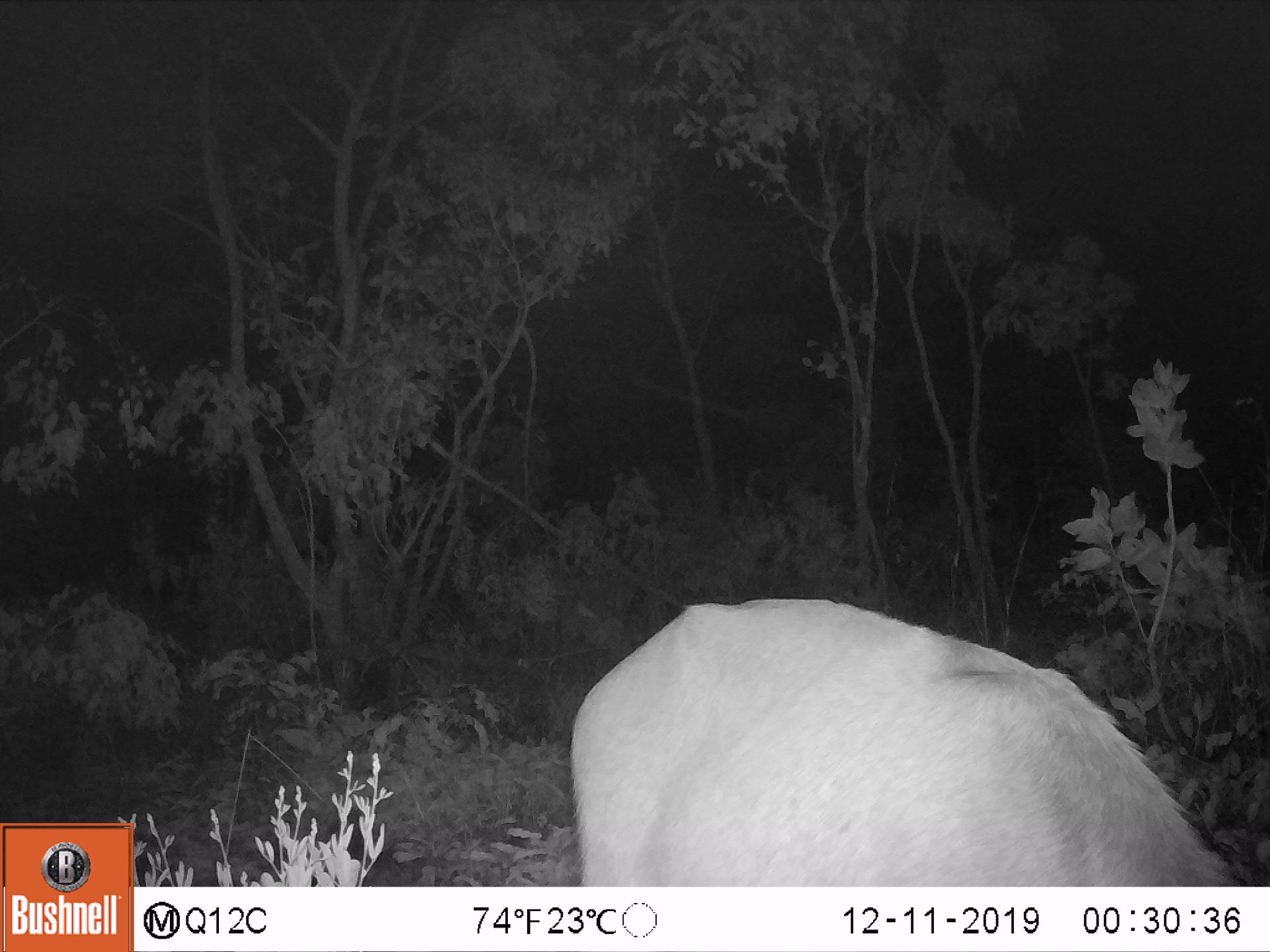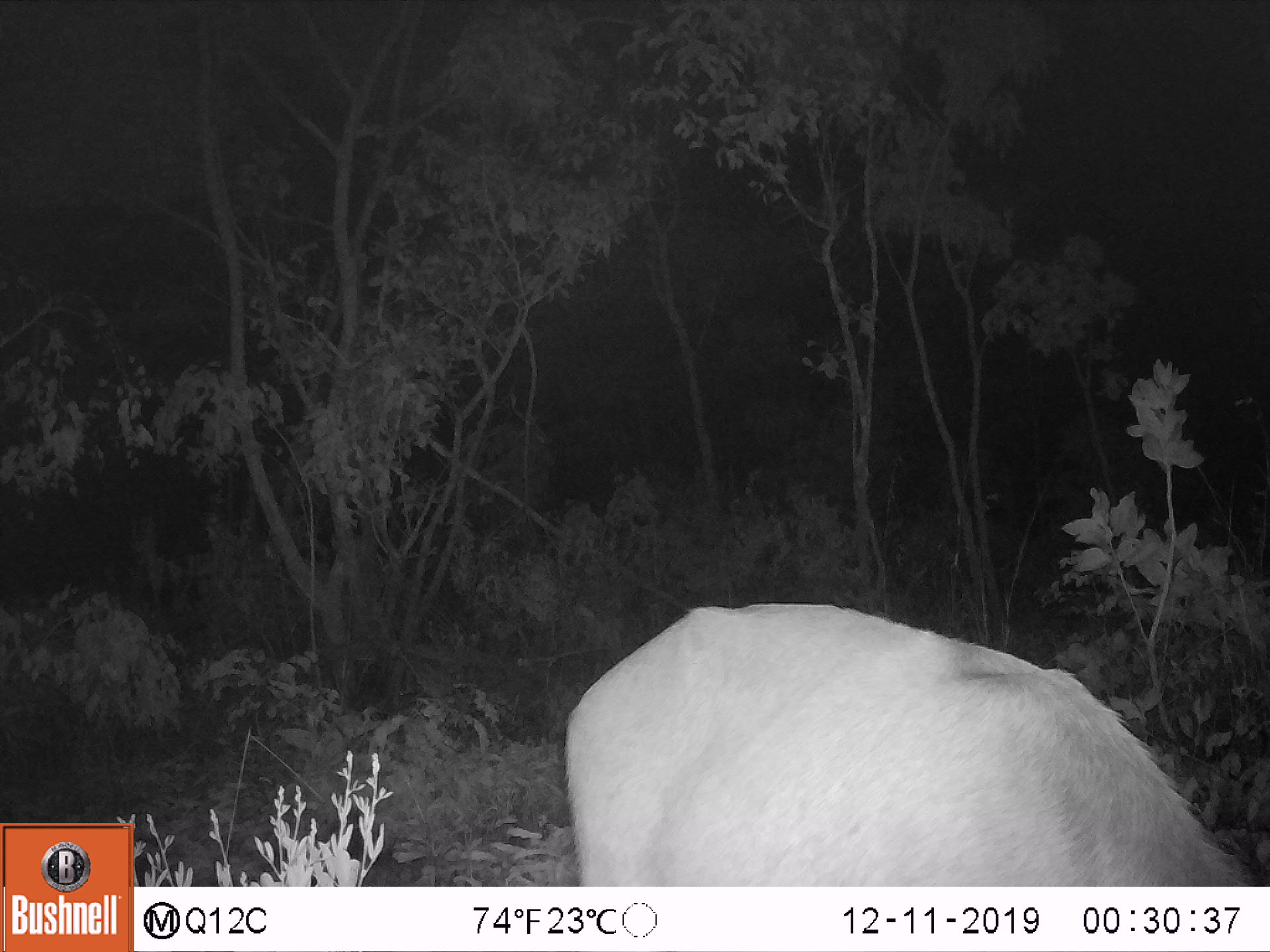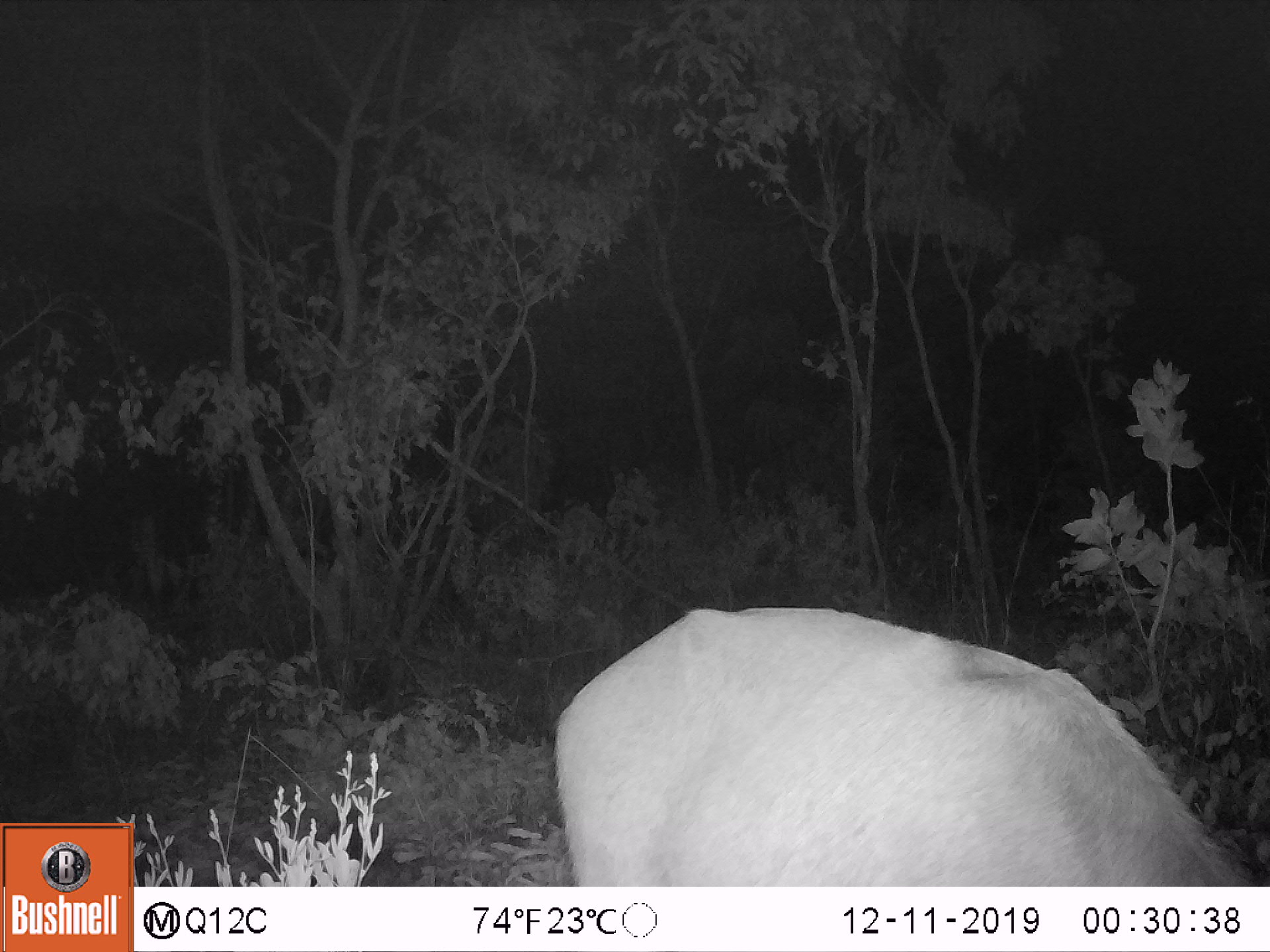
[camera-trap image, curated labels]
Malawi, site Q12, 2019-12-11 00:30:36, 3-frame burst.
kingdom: Animalia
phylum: Chordata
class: Mammalia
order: Artiodactyla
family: Bovidae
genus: Kobus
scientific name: Kobus ellipsiprymnus ellipsiprymnus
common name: common waterbuck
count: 1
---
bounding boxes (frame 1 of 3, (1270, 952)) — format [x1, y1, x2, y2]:
common waterbuck: [568, 597, 1238, 885]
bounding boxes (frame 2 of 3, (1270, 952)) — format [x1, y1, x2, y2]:
common waterbuck: [560, 604, 1244, 880]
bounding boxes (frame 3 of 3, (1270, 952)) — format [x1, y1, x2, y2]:
common waterbuck: [551, 597, 1241, 883]